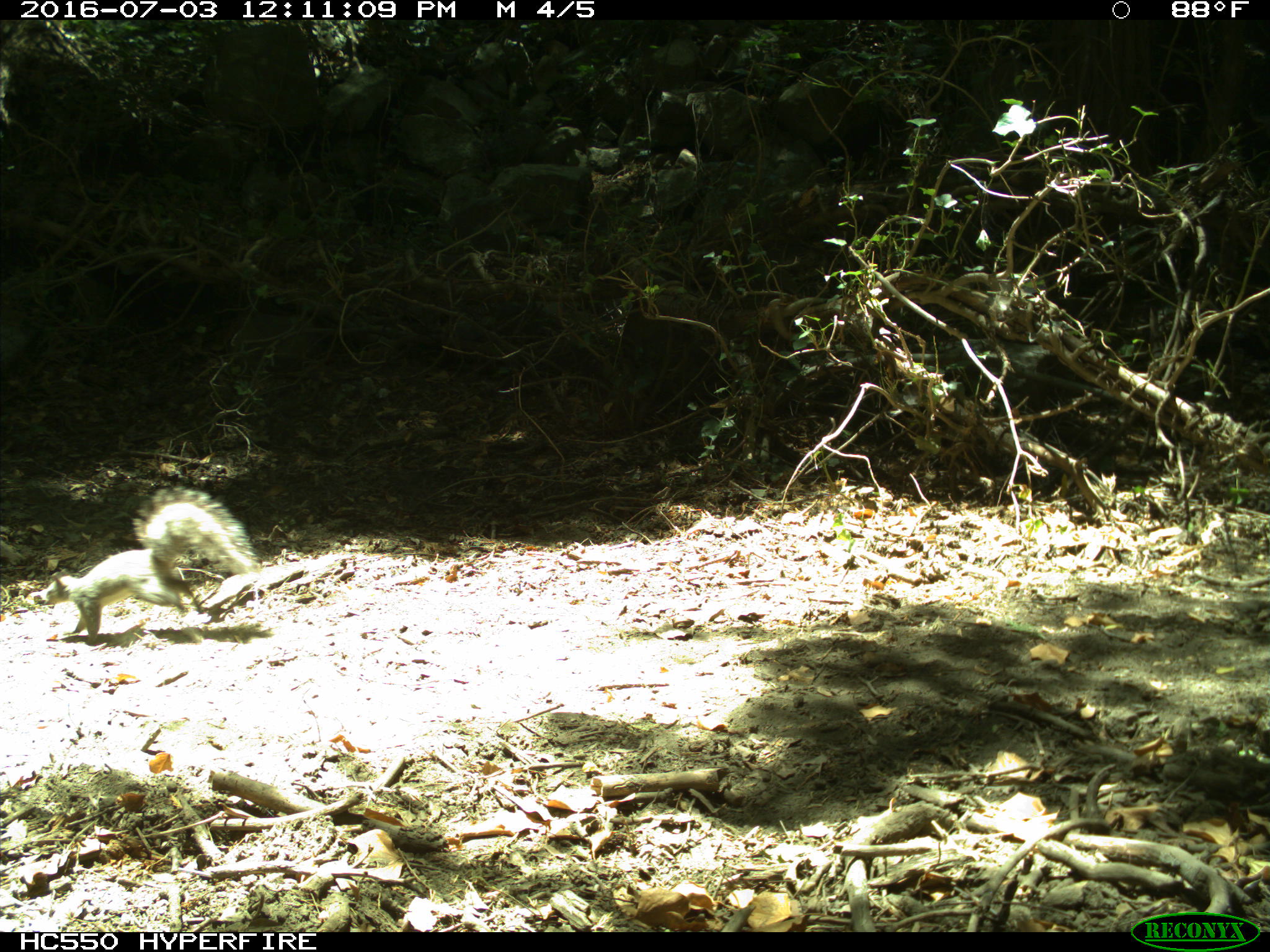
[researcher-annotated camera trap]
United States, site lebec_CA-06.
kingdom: Animalia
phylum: Chordata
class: Mammalia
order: Rodentia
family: Sciuridae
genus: Sciurus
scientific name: Sciurus carolinensis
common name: eastern gray squirrel